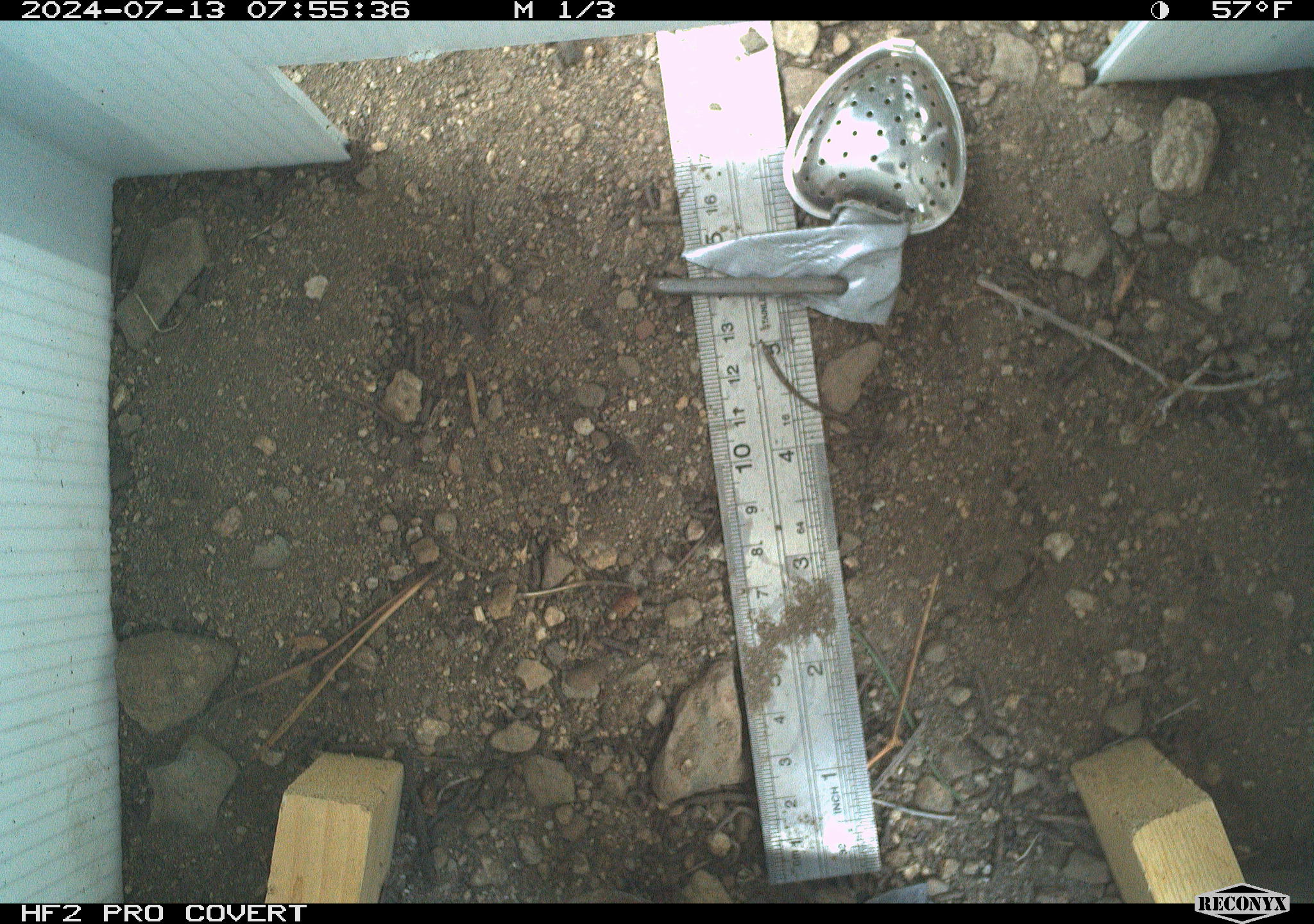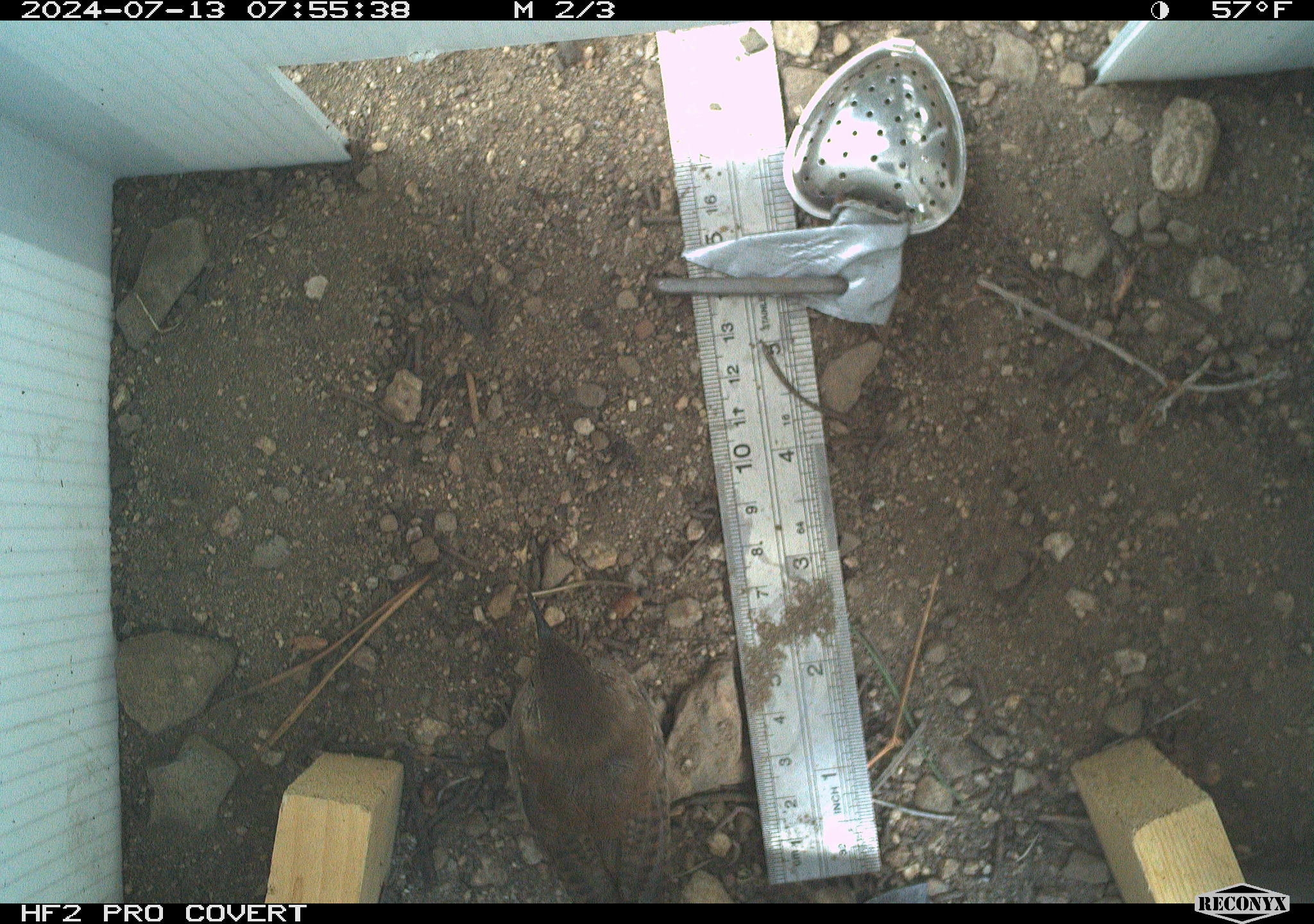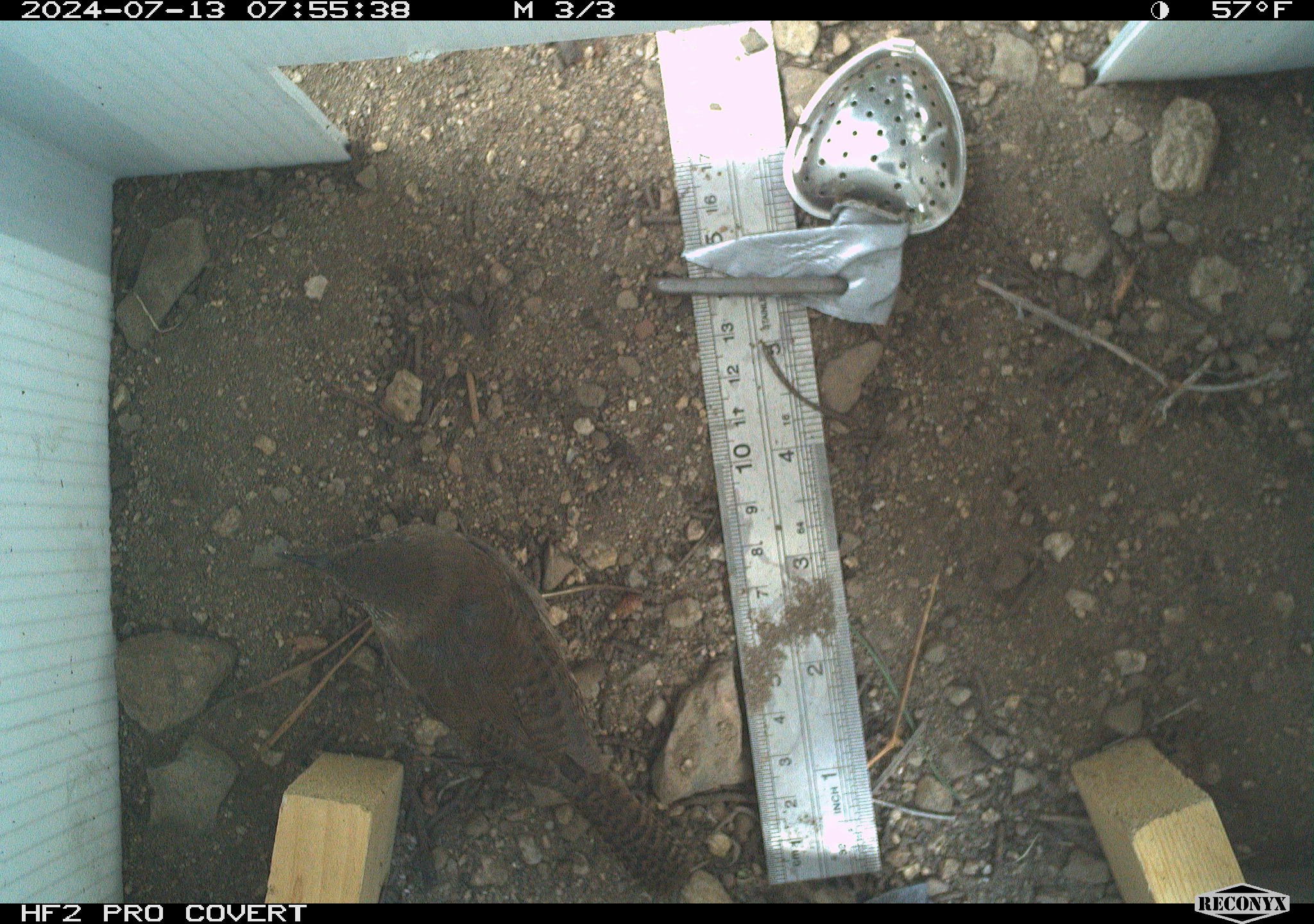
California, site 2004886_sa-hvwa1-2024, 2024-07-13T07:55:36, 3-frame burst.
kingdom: Animalia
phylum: Chordata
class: Aves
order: Passeriformes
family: Troglodytidae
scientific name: Troglodytidae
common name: wren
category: troglodytidae family